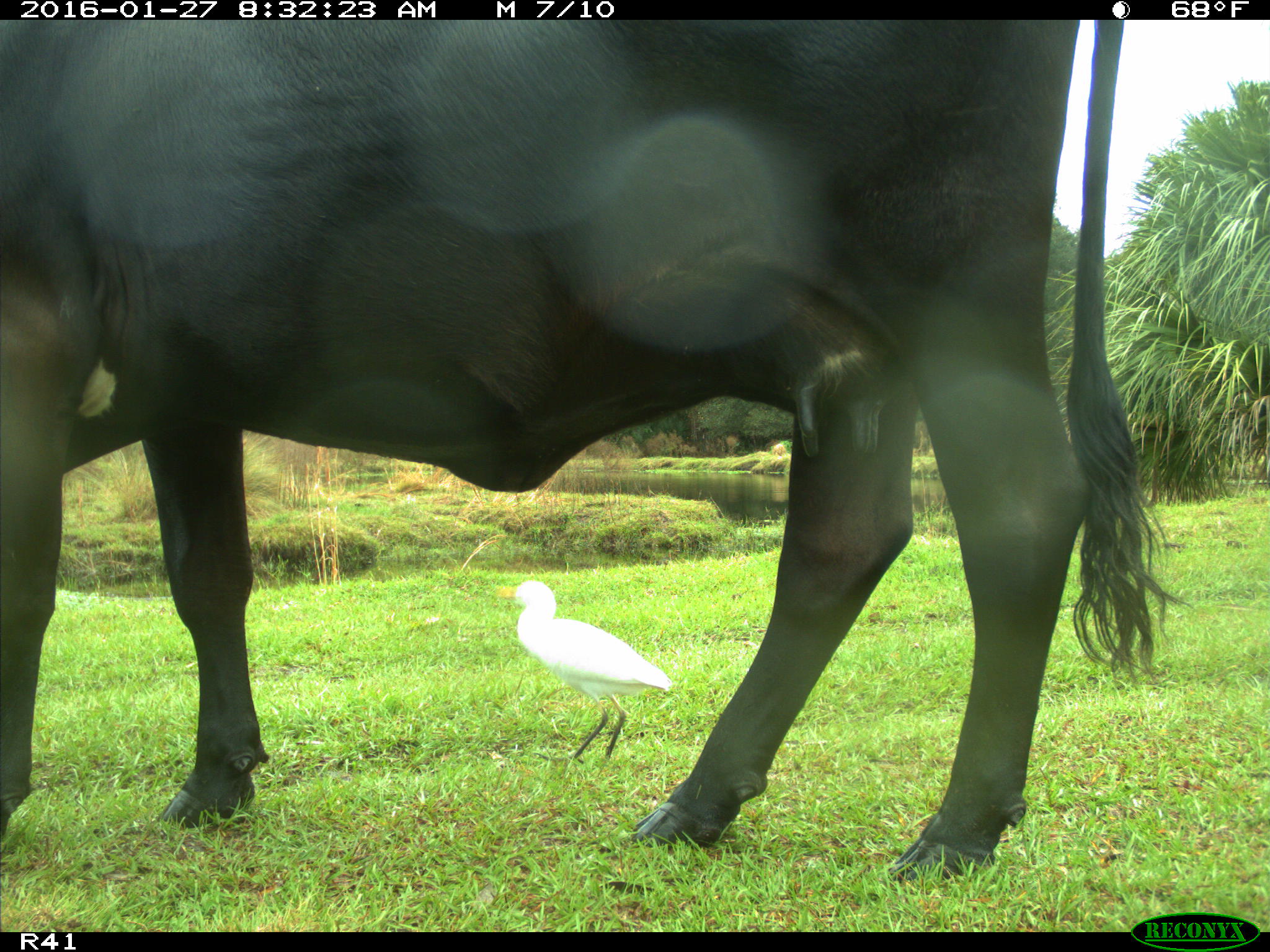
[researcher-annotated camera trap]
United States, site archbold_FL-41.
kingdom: Animalia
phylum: Chordata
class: Mammalia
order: Artiodactyla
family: Bovidae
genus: Bos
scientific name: Bos taurus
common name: domestic cow